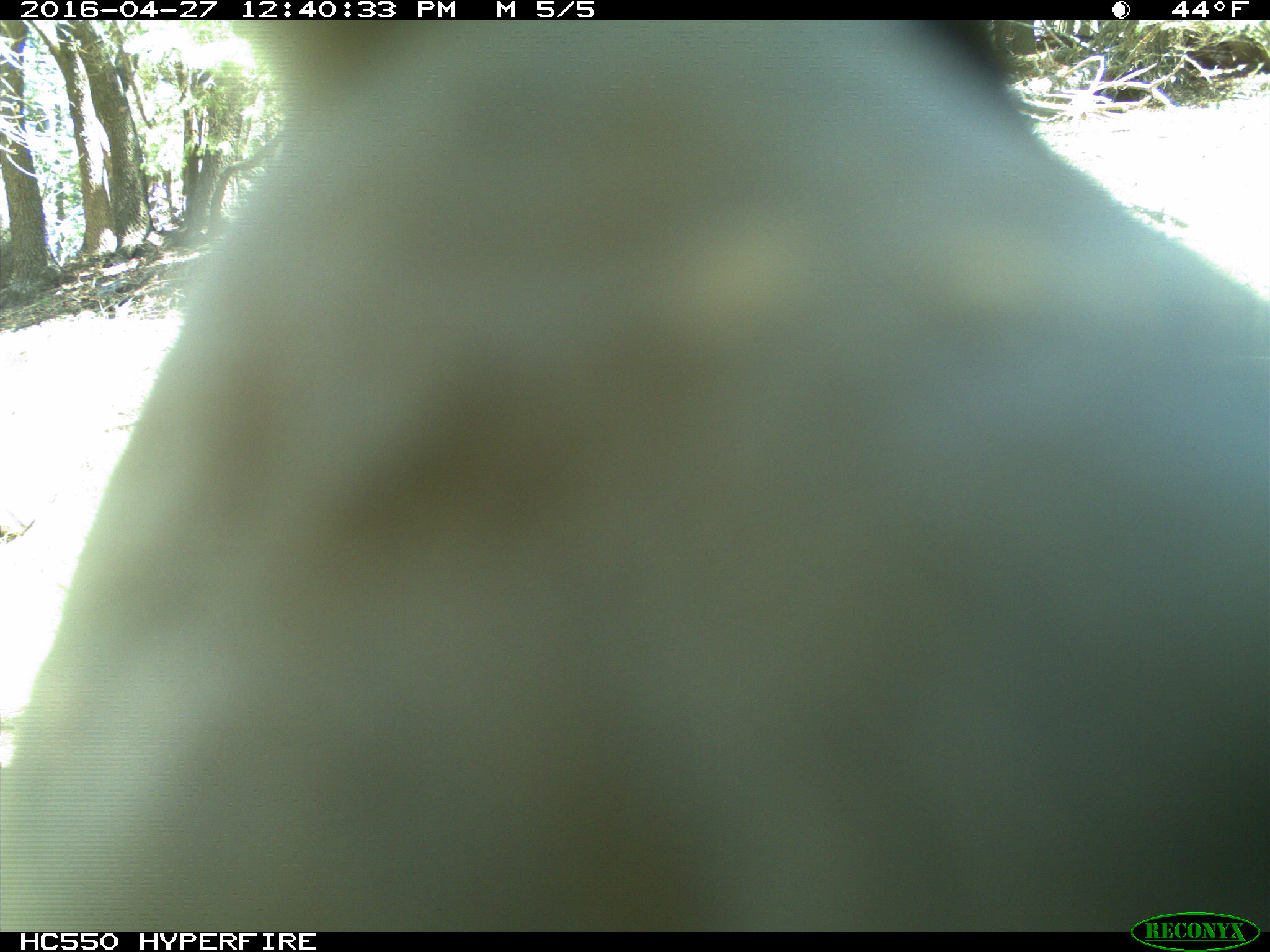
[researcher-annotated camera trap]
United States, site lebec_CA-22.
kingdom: Animalia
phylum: Chordata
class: Aves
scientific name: Aves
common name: birds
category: unidentified bird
Unidentified bird (birds) (Aves).